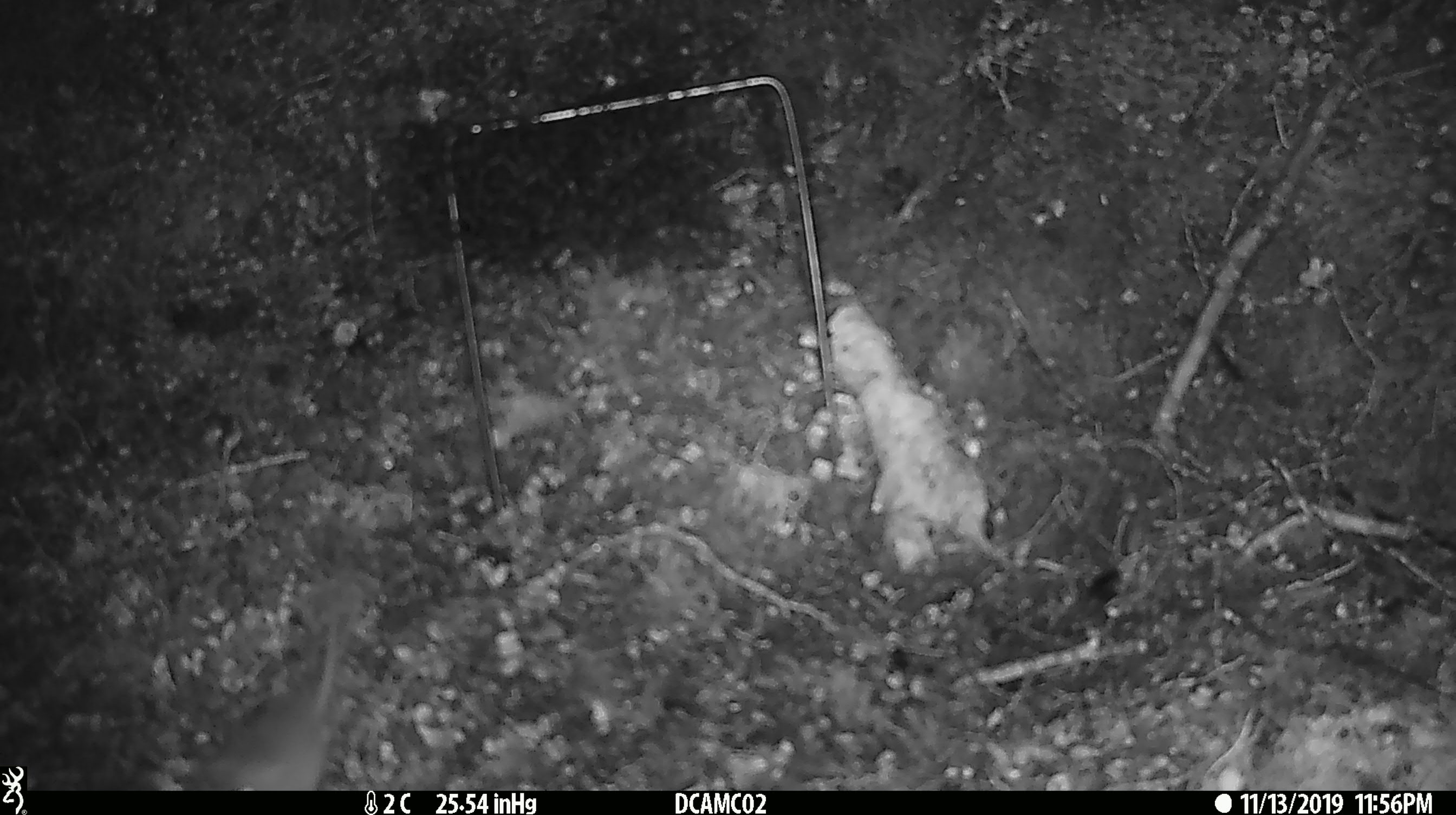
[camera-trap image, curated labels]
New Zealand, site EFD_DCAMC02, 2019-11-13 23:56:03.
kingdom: Animalia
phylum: Chordata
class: Mammalia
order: Rodentia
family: Muridae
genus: Mus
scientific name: Mus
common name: mouse